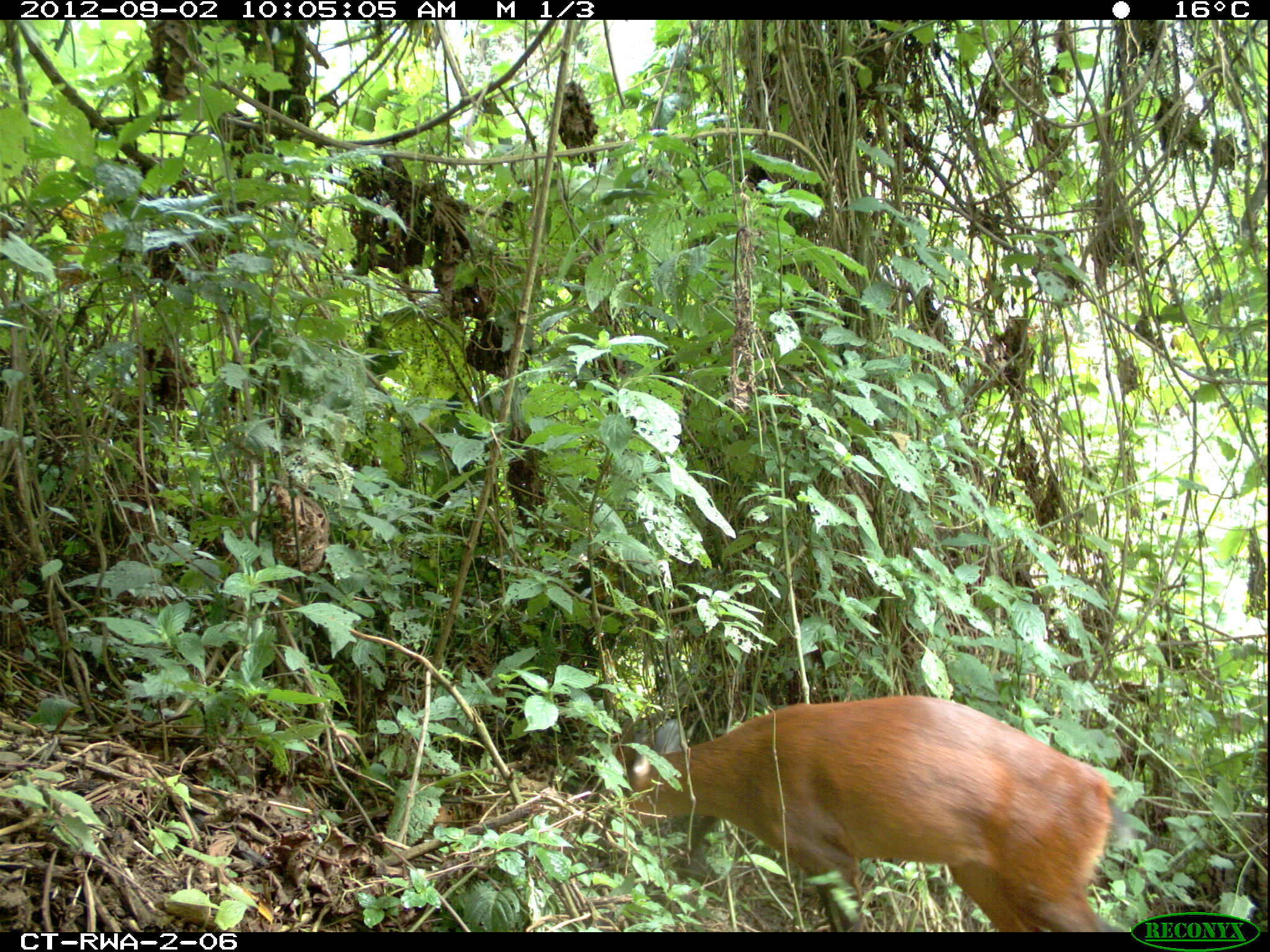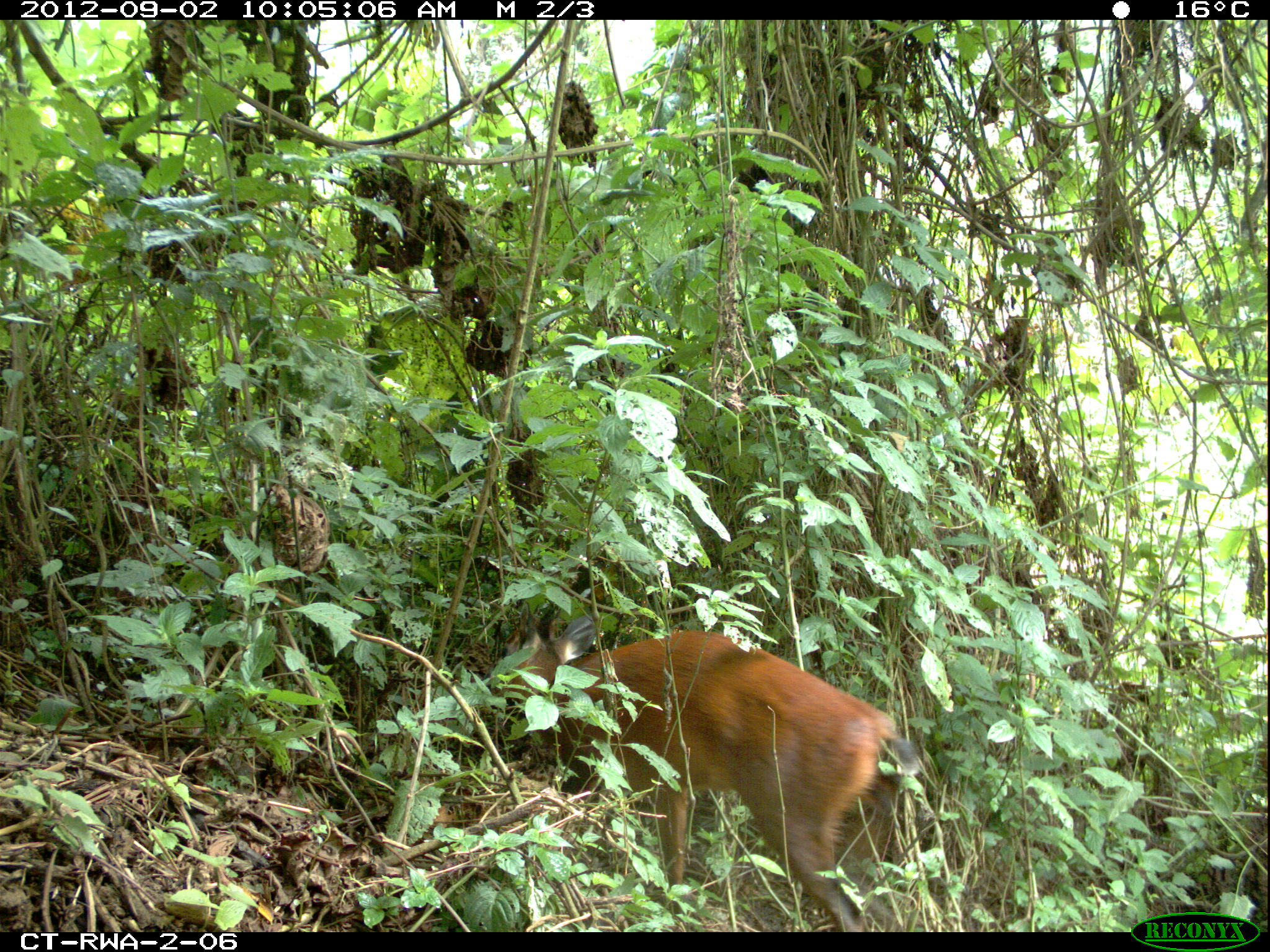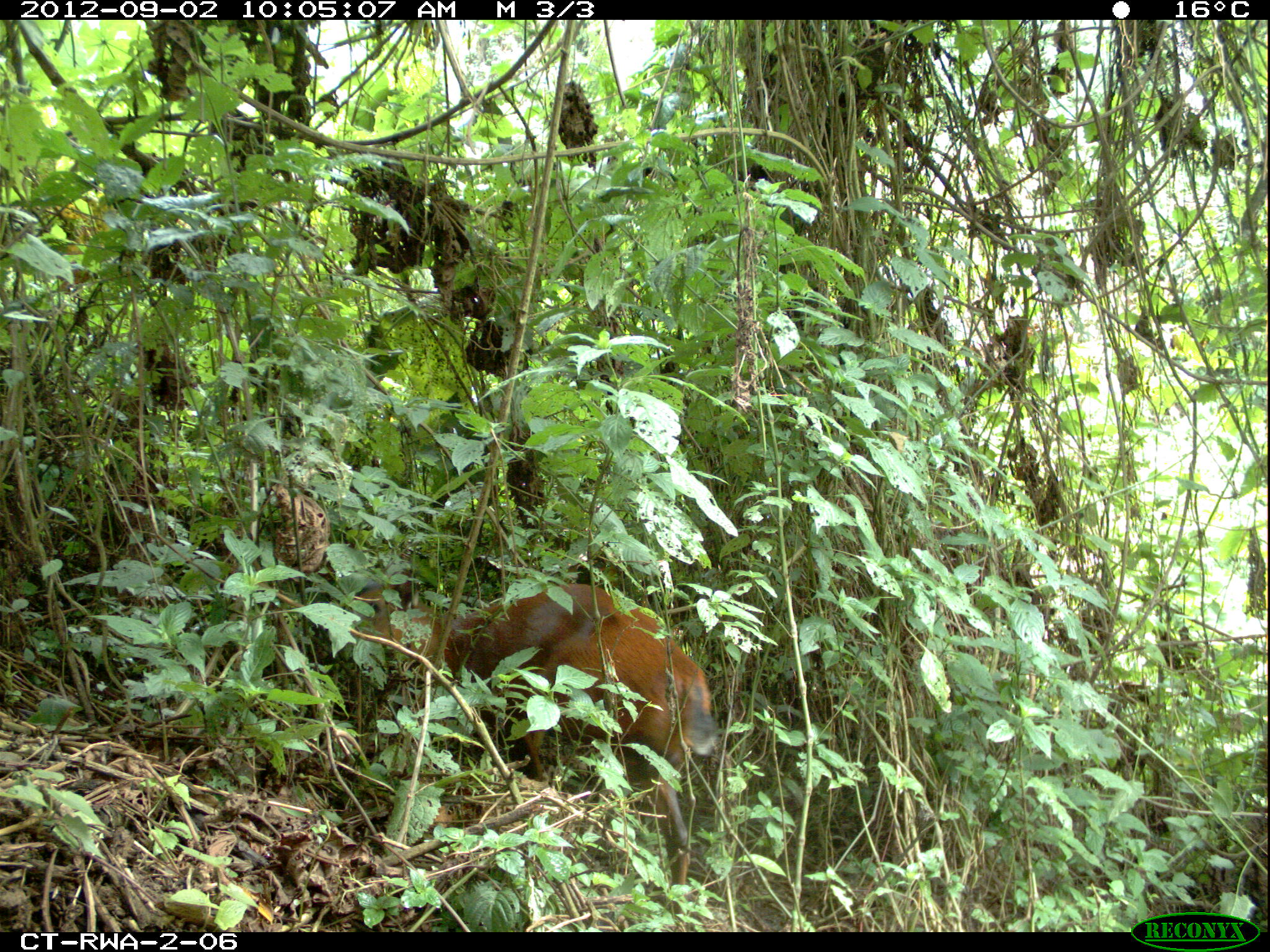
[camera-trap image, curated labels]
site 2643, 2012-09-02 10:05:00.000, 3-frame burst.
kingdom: Animalia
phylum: Chordata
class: Mammalia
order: Artiodactyla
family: Bovidae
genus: Cephalophus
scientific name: Cephalophus nigrifrons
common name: black-fronted duiker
Cephalophus nigrifrons (black-fronted duiker), count 1.